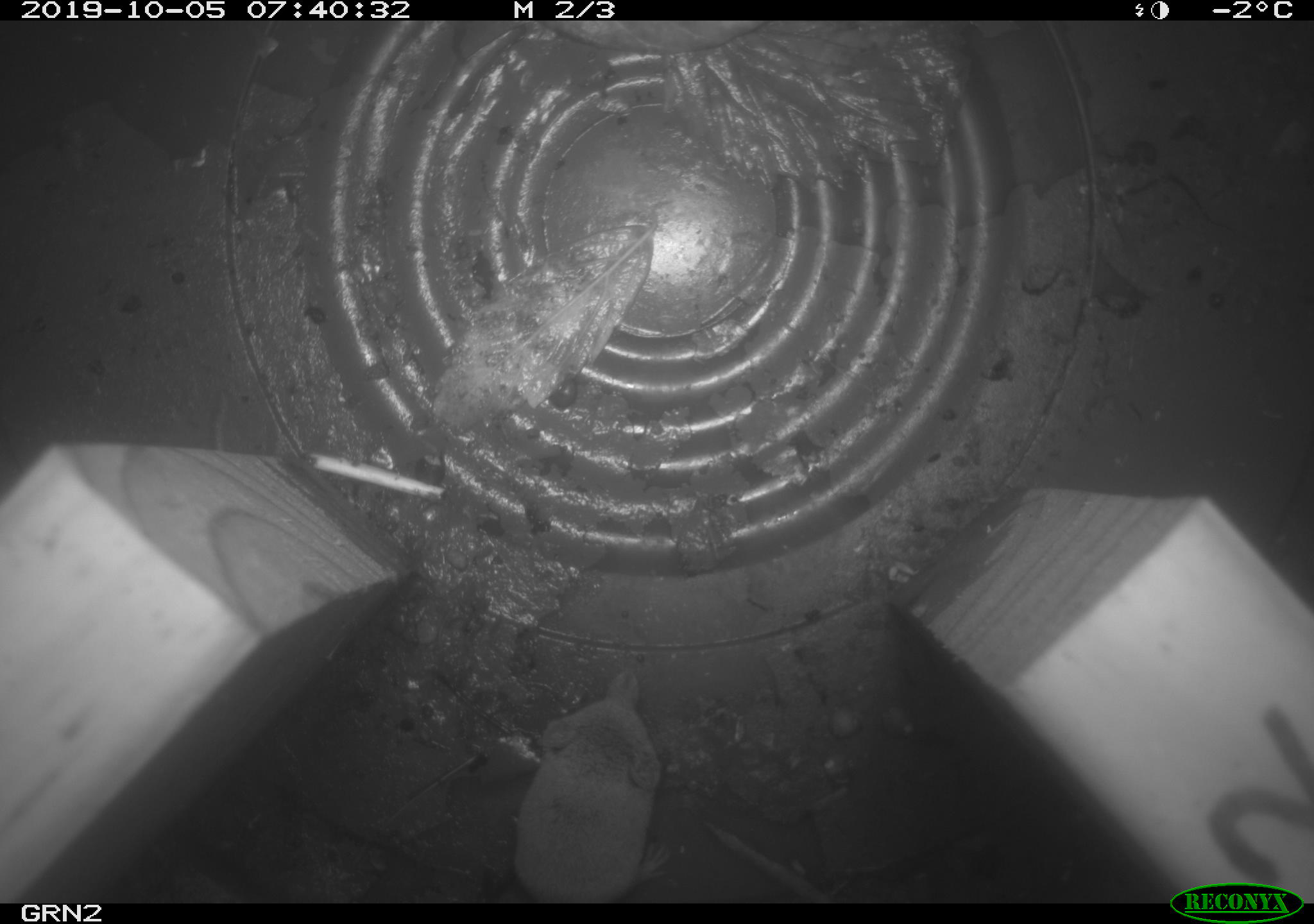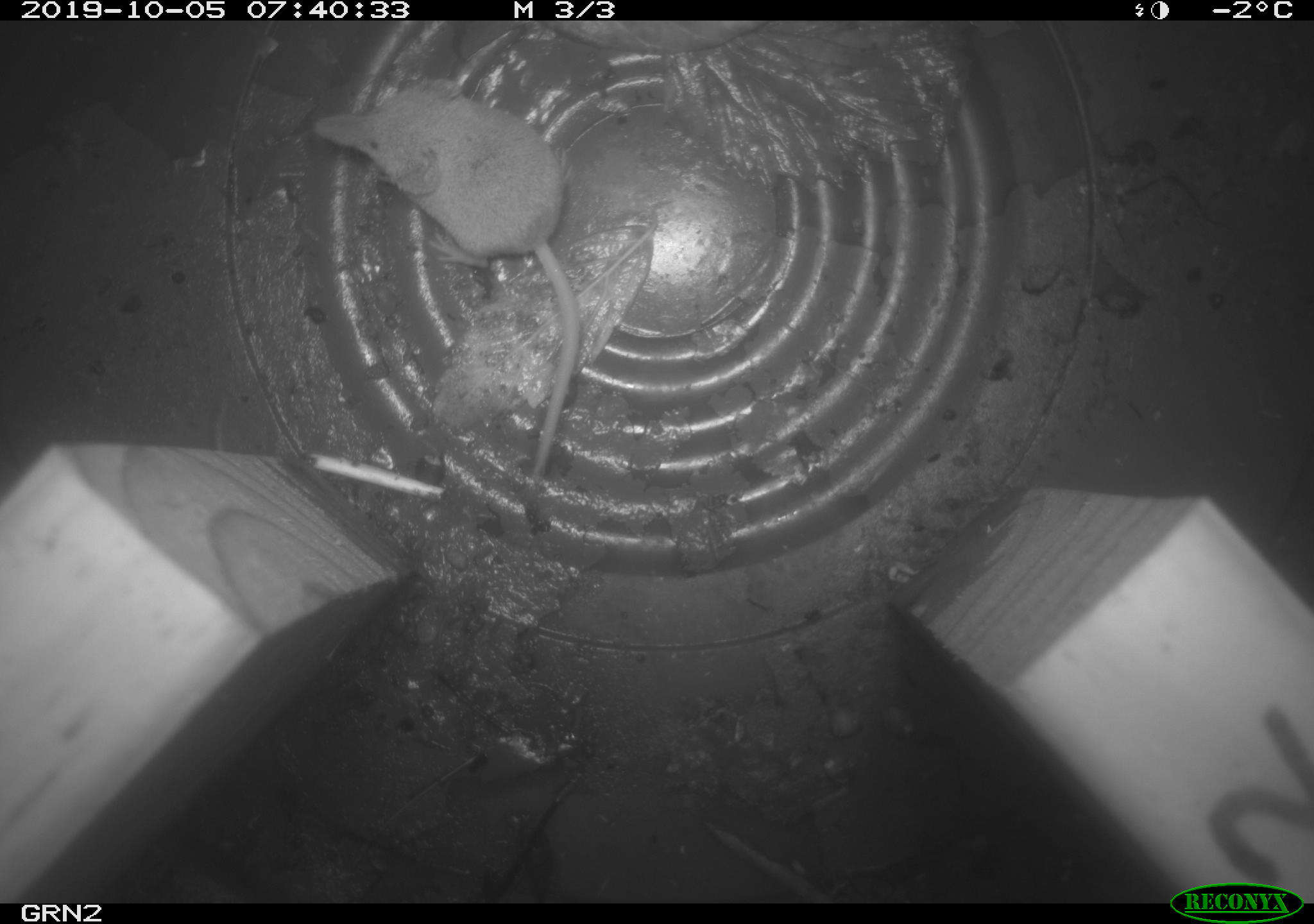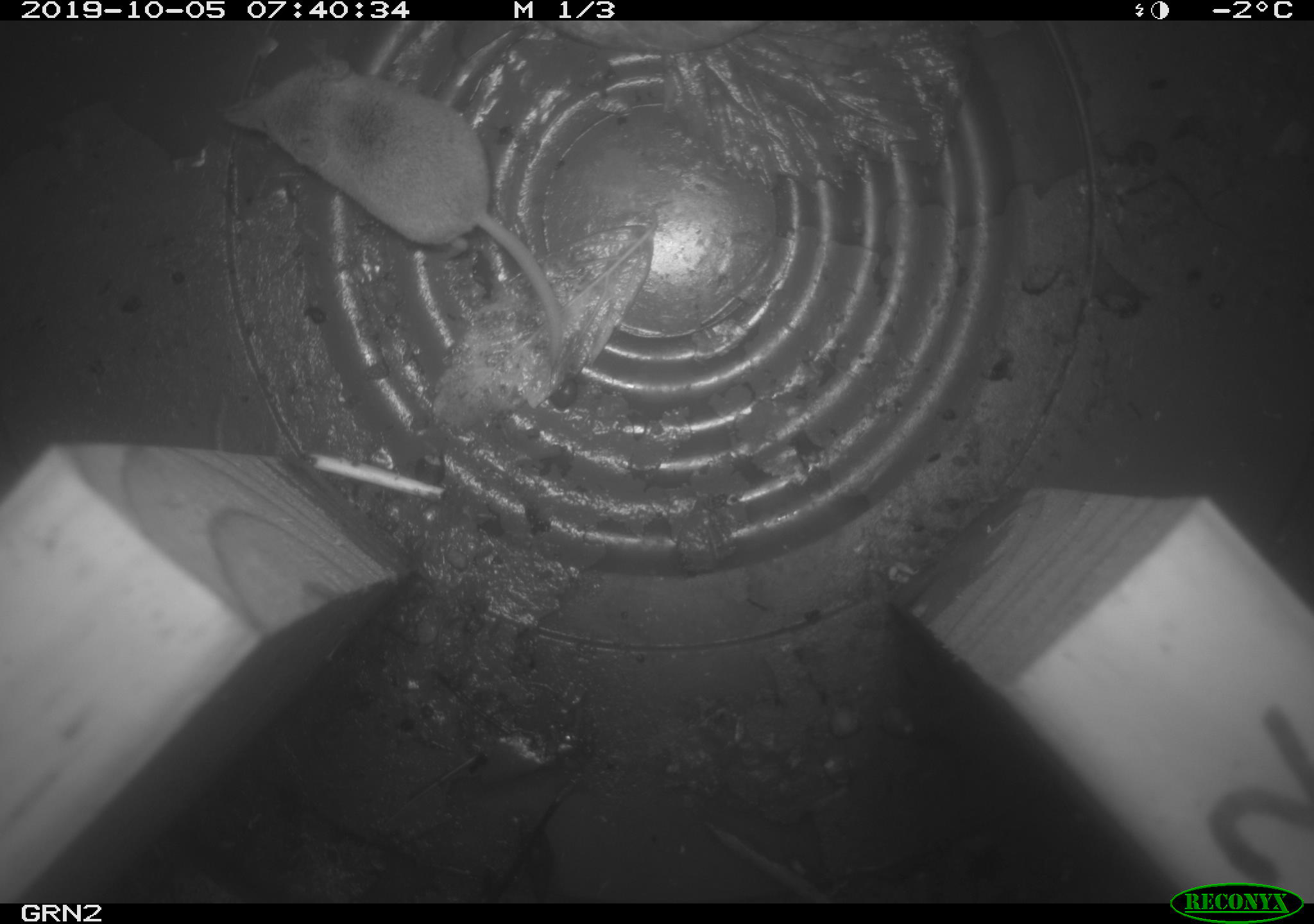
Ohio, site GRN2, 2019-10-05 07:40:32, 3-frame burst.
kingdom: Animalia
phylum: Chordata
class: Mammalia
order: Eulipotyphla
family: Soricidae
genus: Sorex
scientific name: Sorex cinereus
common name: masked shrew